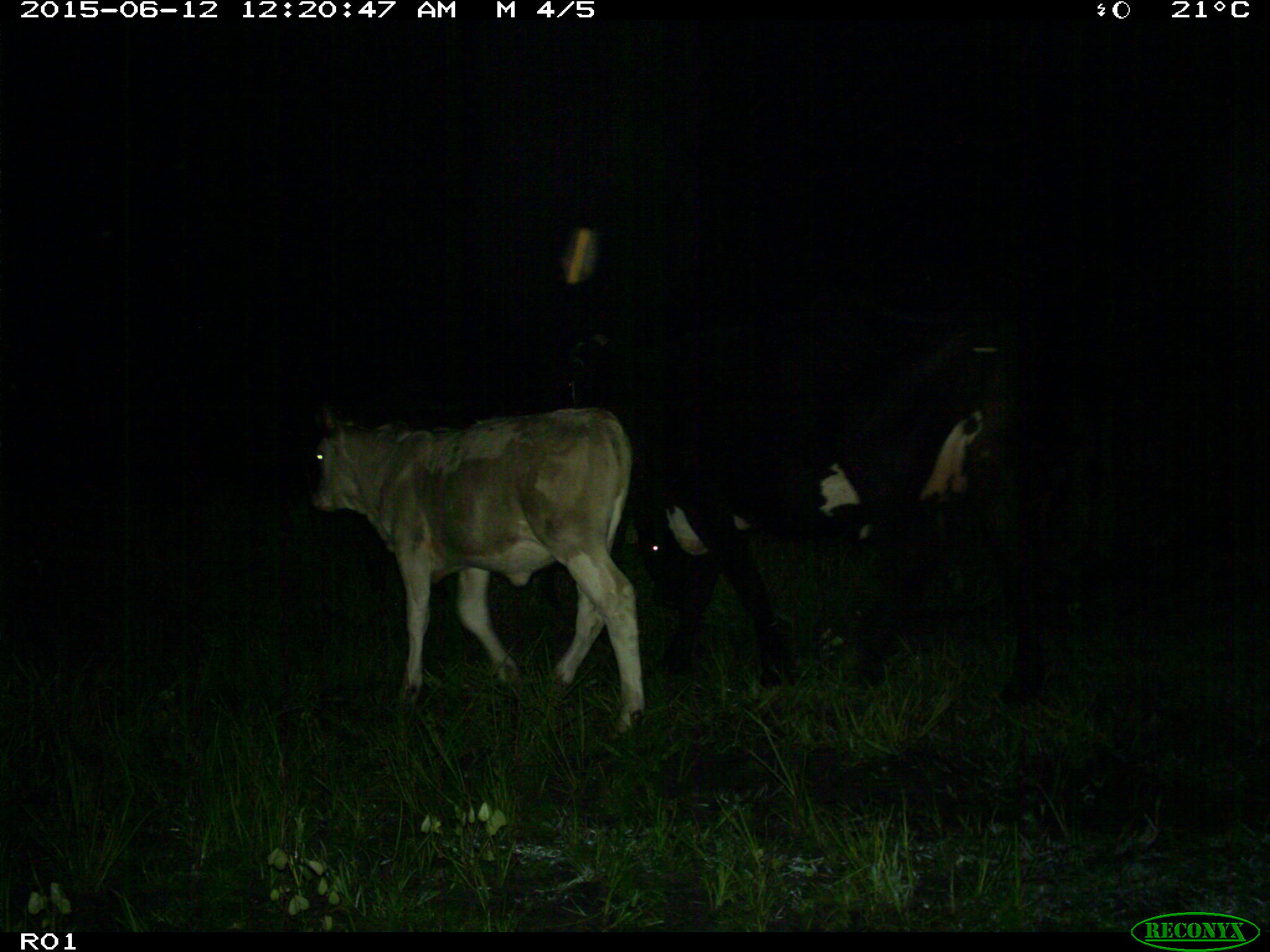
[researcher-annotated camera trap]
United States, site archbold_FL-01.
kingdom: Animalia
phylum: Chordata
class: Mammalia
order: Artiodactyla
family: Bovidae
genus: Bos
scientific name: Bos taurus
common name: domestic cow